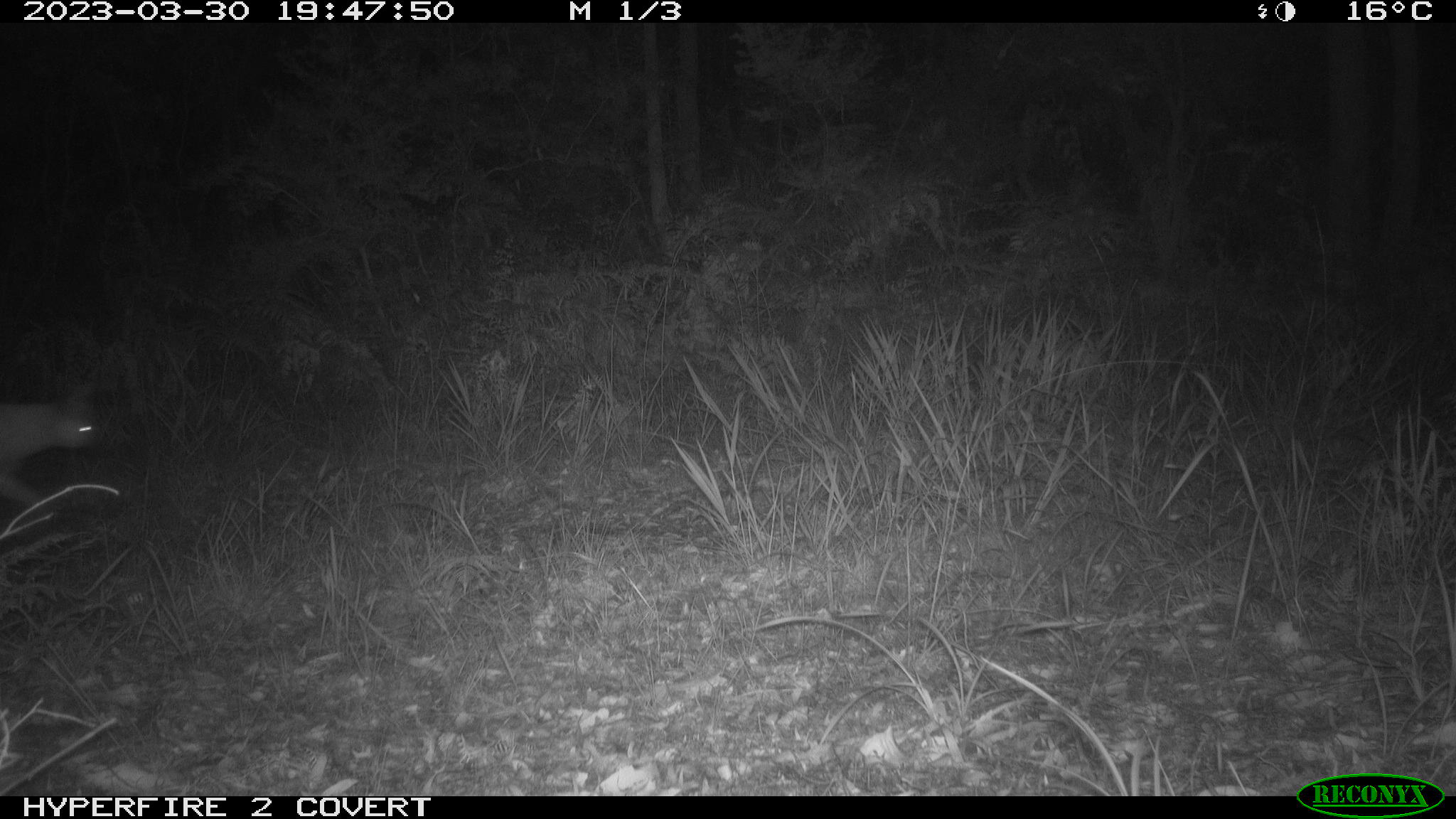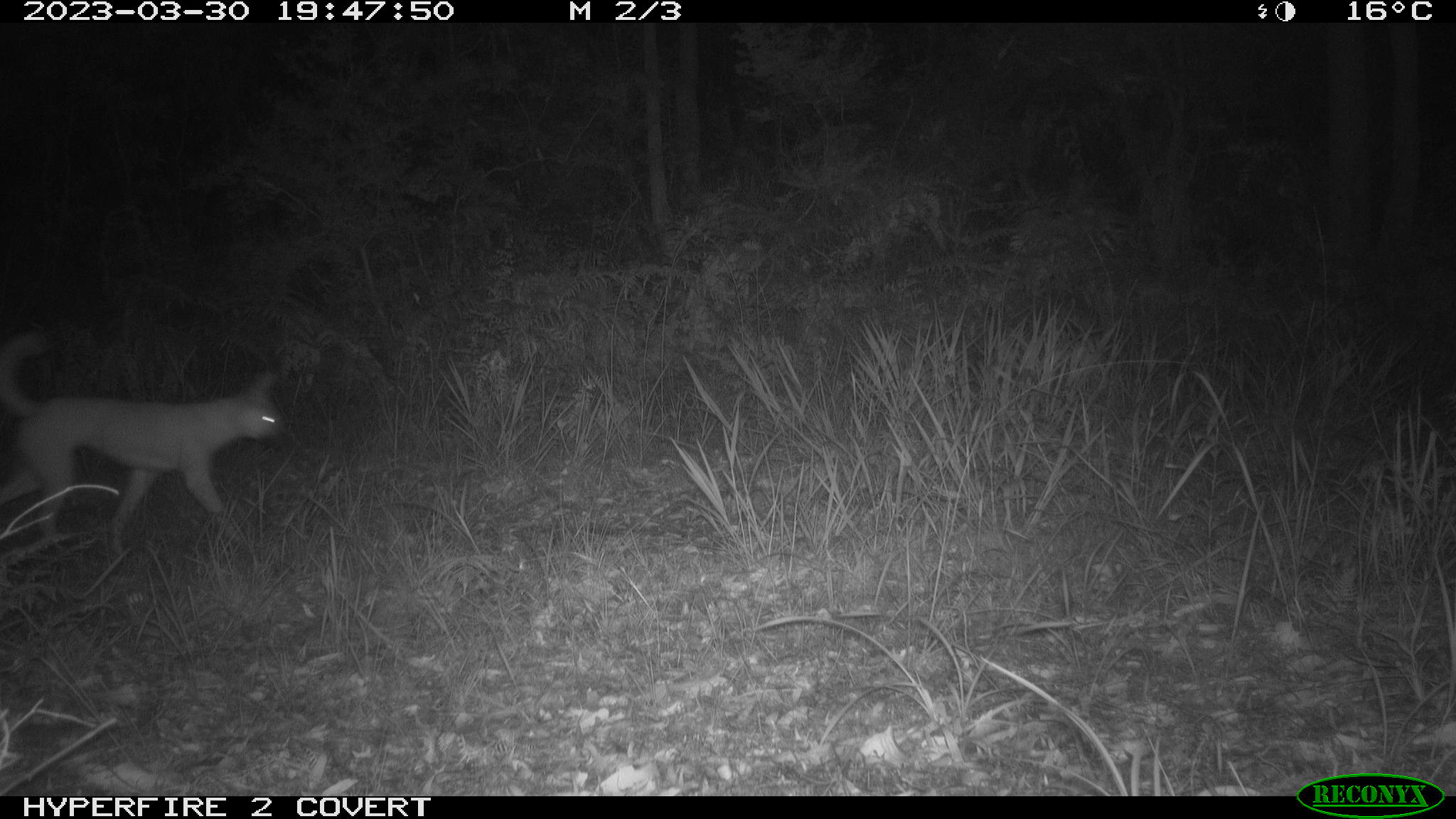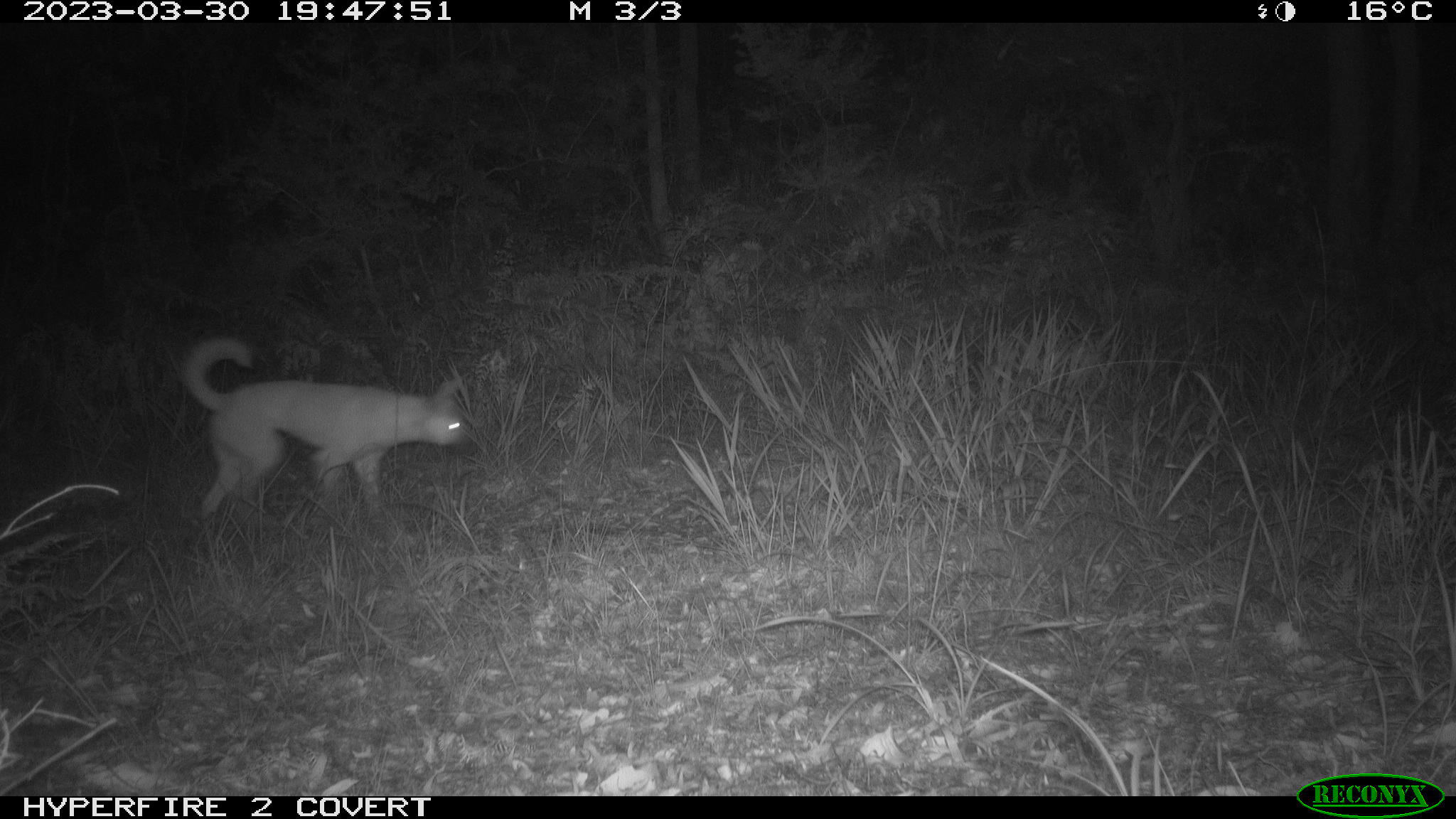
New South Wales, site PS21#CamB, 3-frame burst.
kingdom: Animalia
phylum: Chordata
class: Mammalia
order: Carnivora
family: Canidae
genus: Canis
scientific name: Canis familiaris dingo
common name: dingo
Dingo (Canis familiaris dingo).